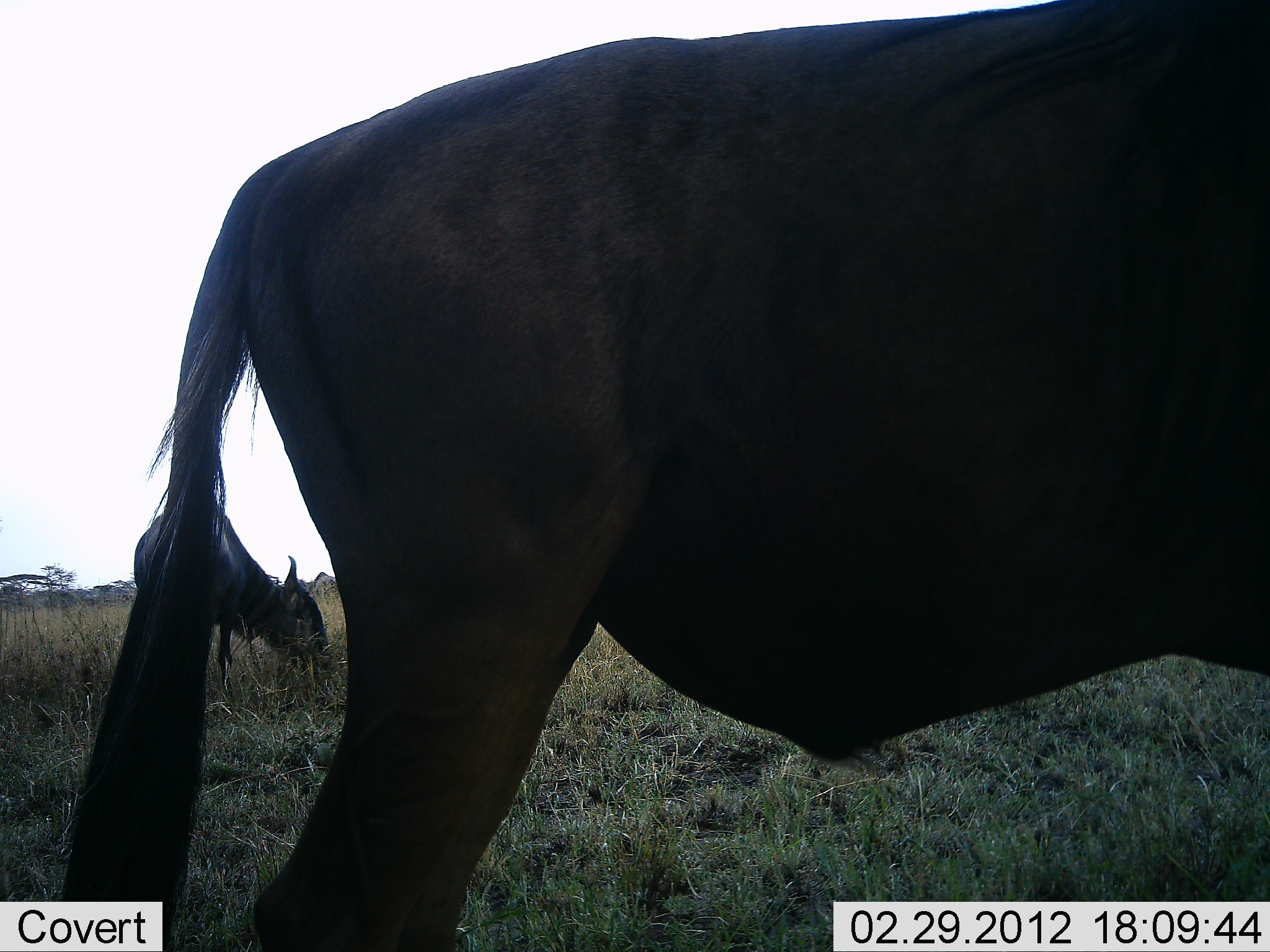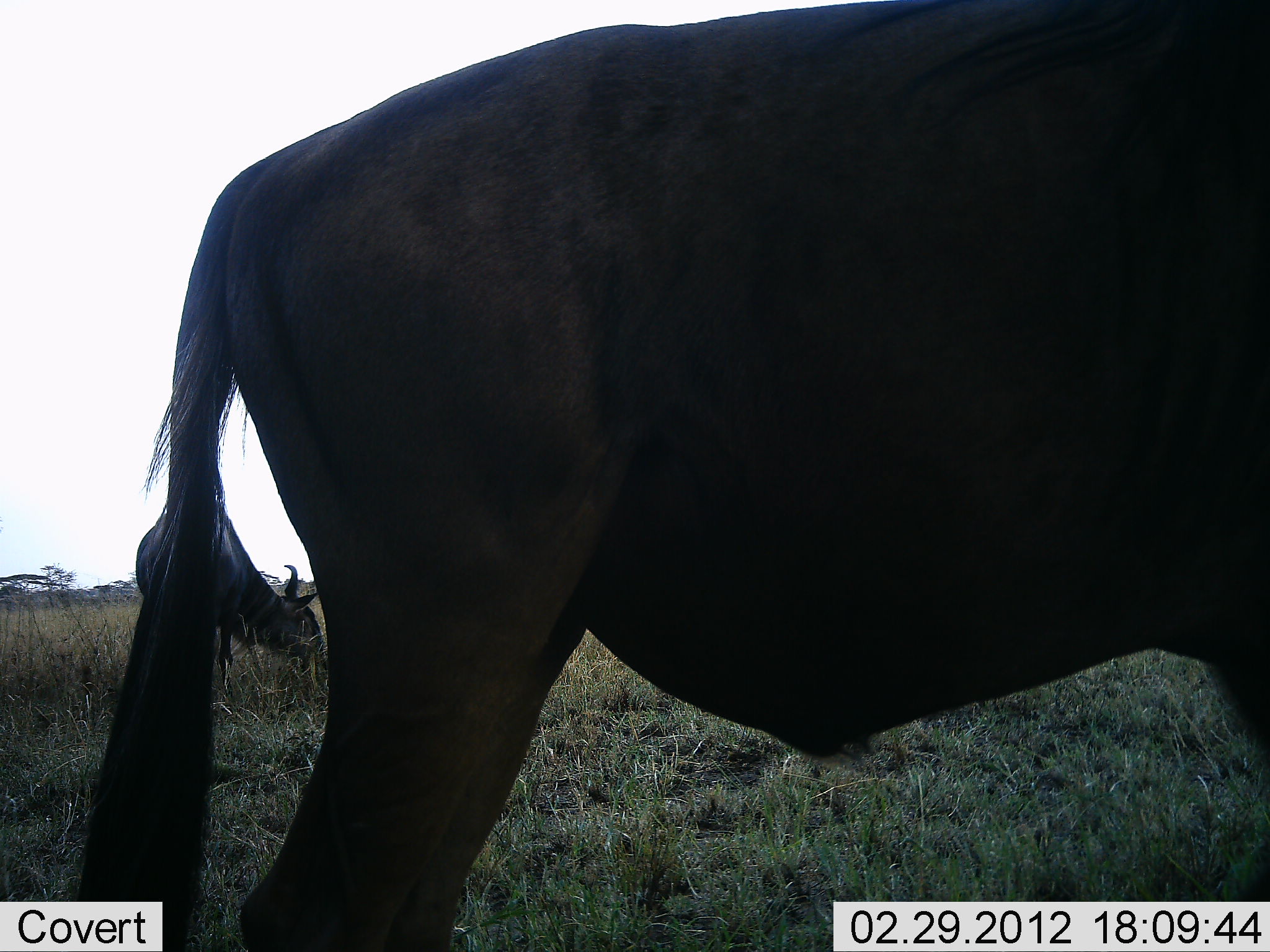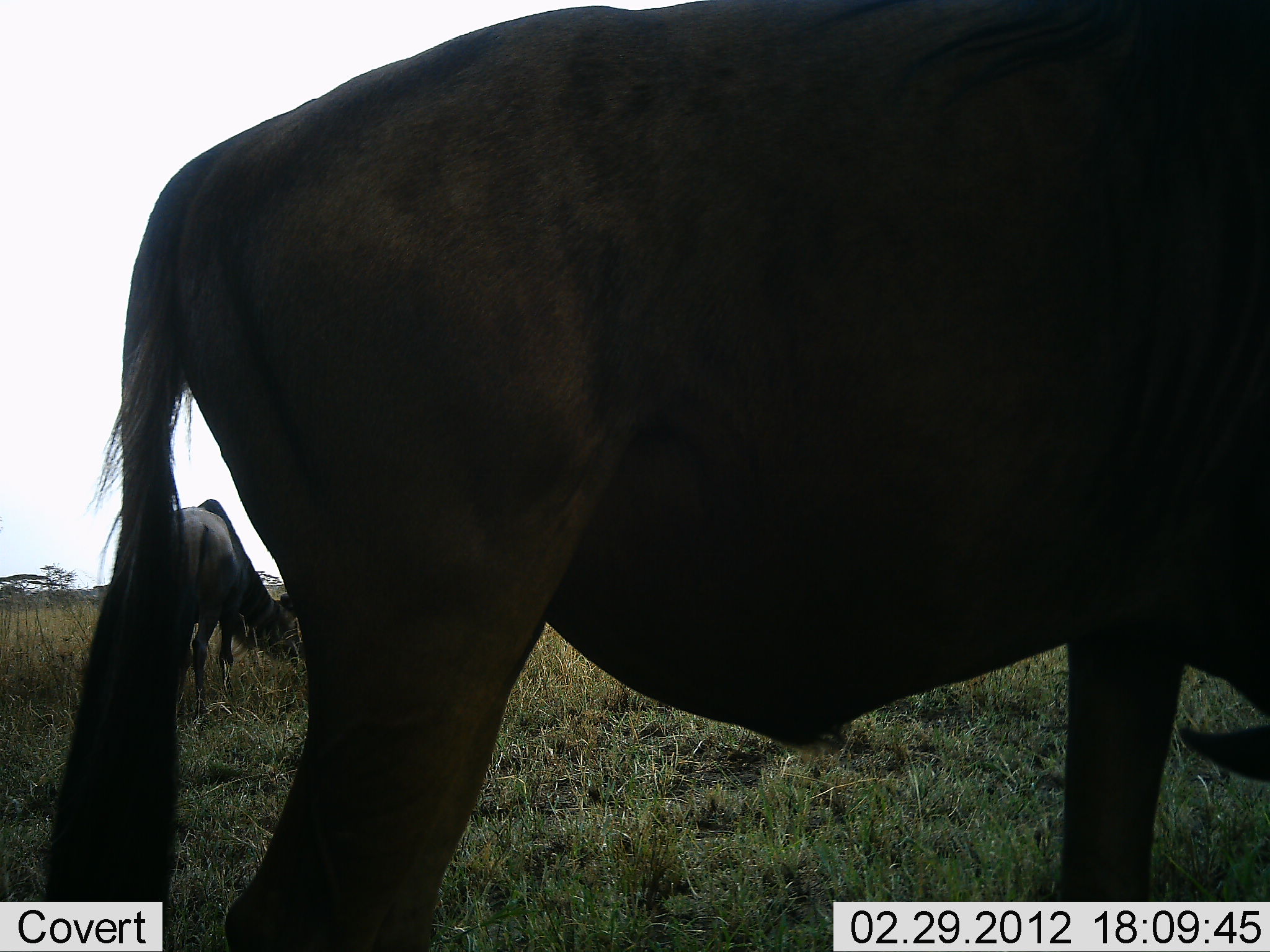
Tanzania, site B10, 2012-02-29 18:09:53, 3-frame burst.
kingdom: Animalia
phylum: Chordata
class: Mammalia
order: Artiodactyla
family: Bovidae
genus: Connochaetes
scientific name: Connochaetes taurinus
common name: blue wildebeest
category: wildebeest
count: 2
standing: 70%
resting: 0%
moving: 0%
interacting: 0%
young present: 0%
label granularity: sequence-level